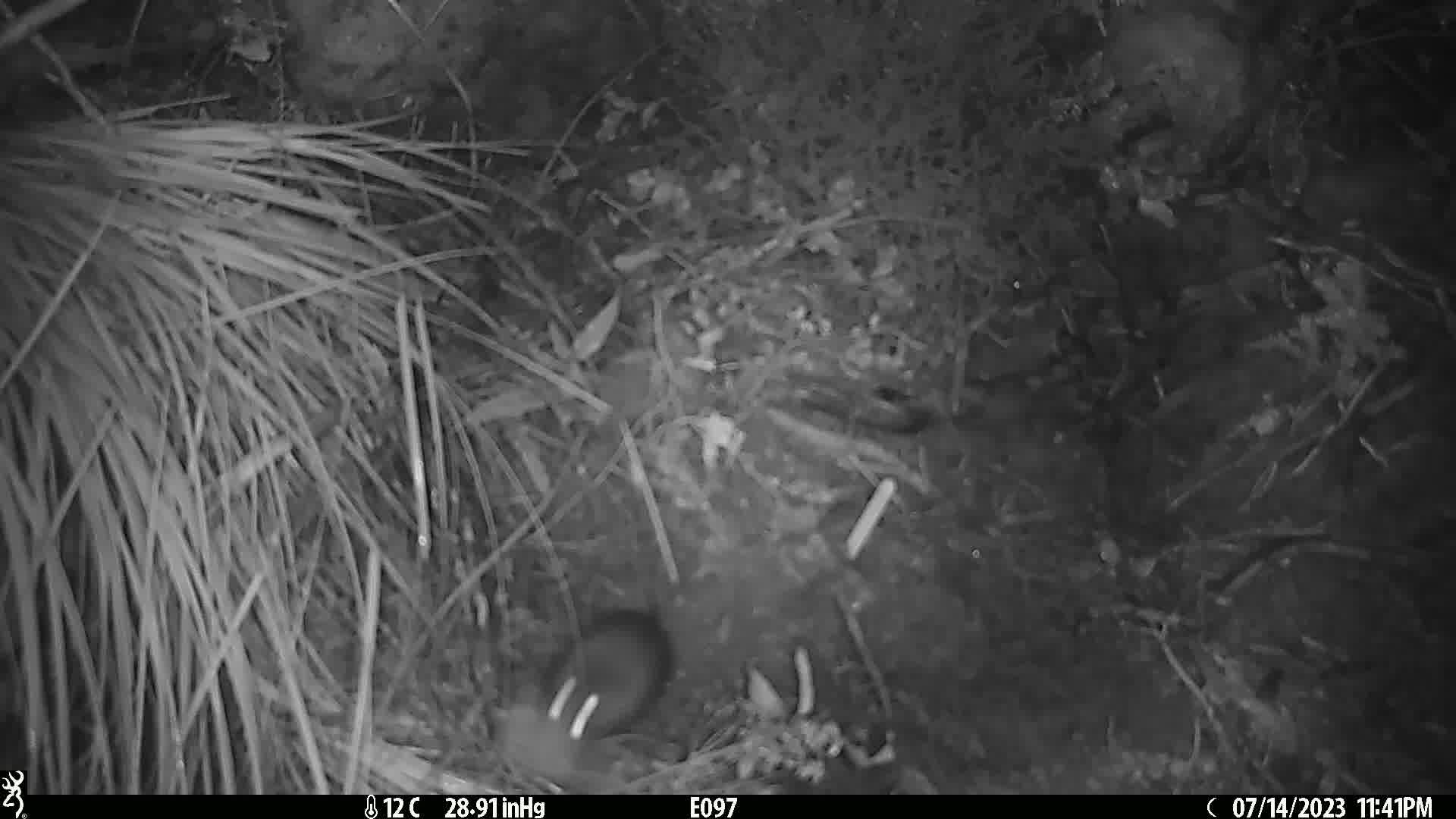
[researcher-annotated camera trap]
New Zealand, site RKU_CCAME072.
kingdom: Animalia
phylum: Chordata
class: Mammalia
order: Rodentia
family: Muridae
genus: Rattus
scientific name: Rattus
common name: rat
Rat (Rattus).